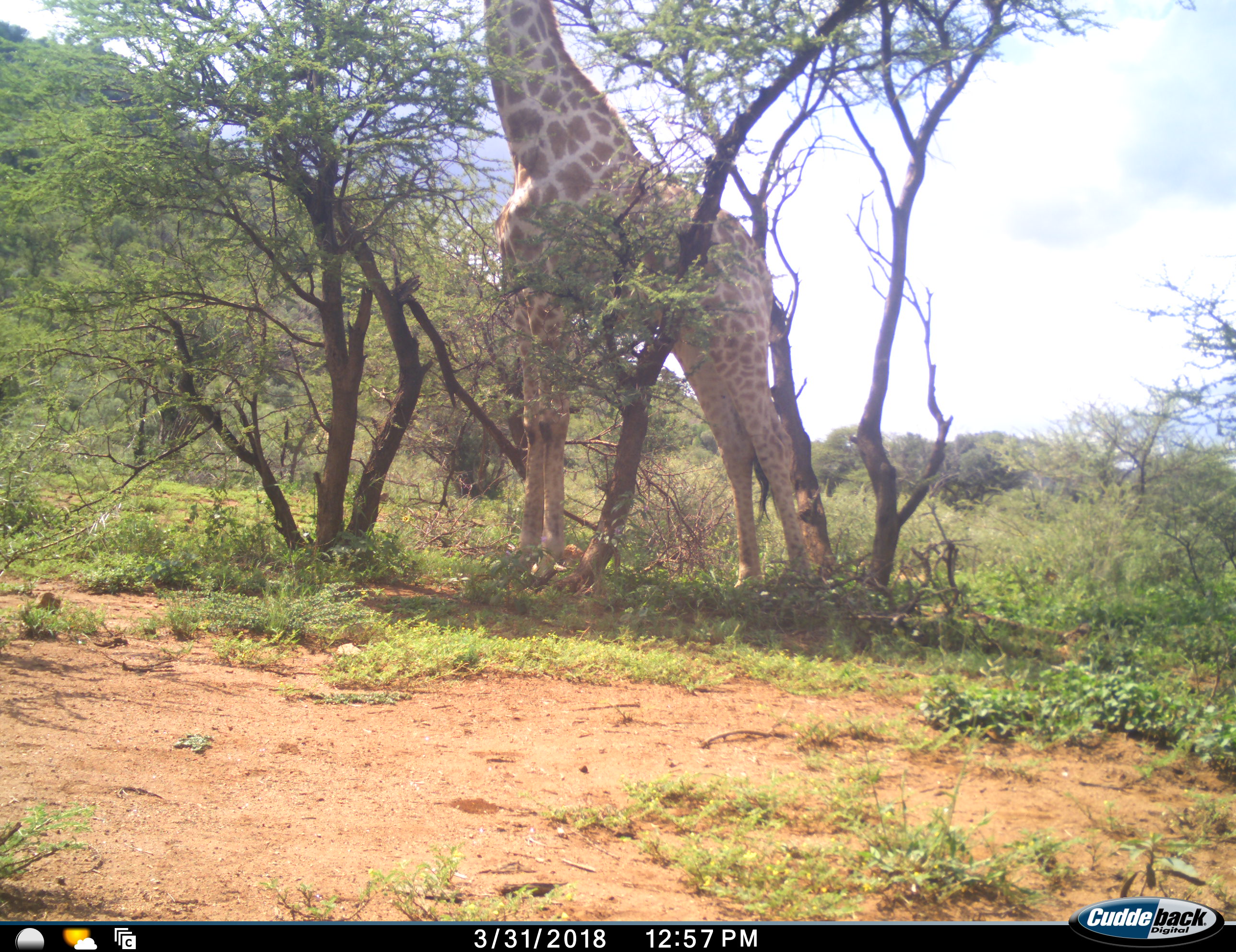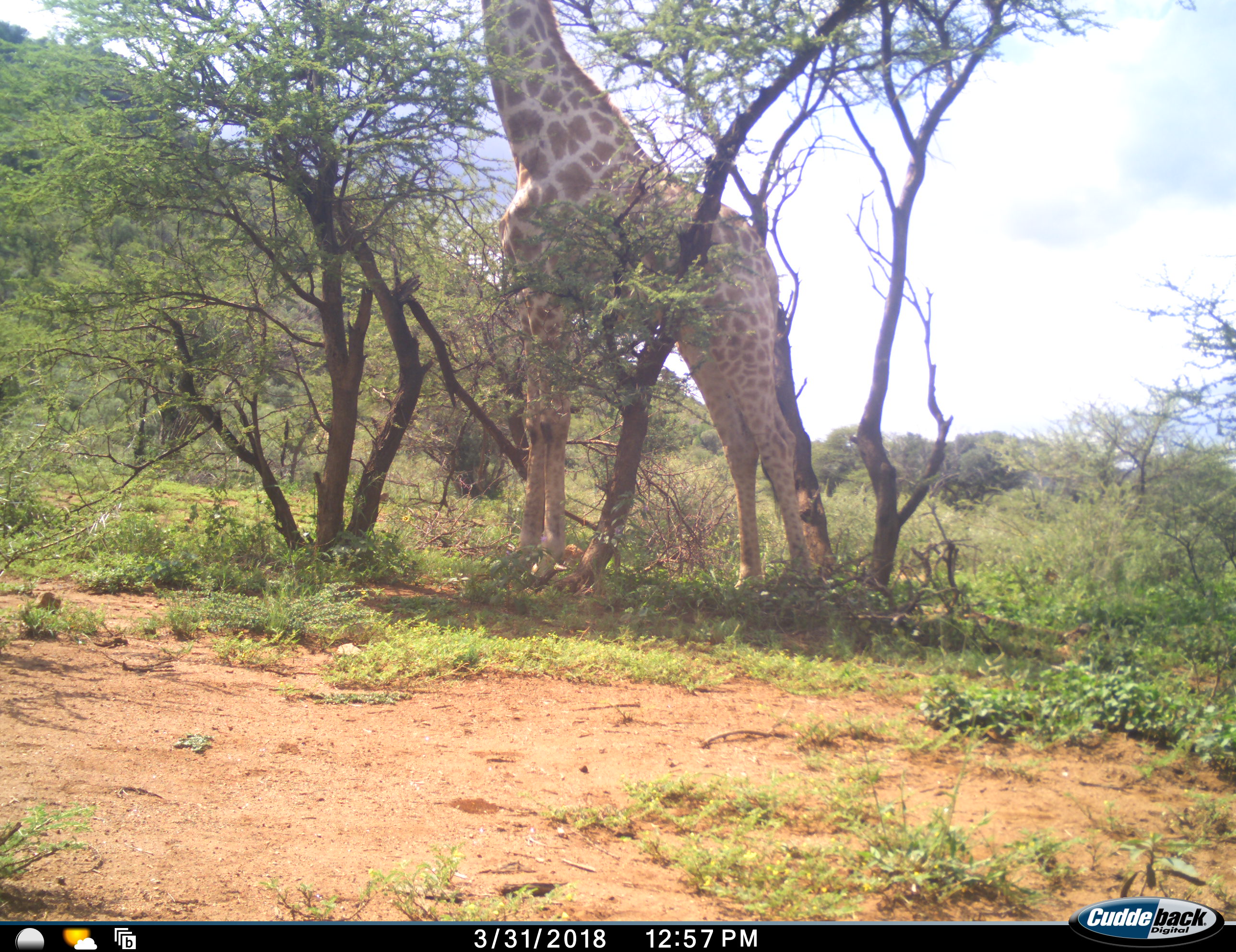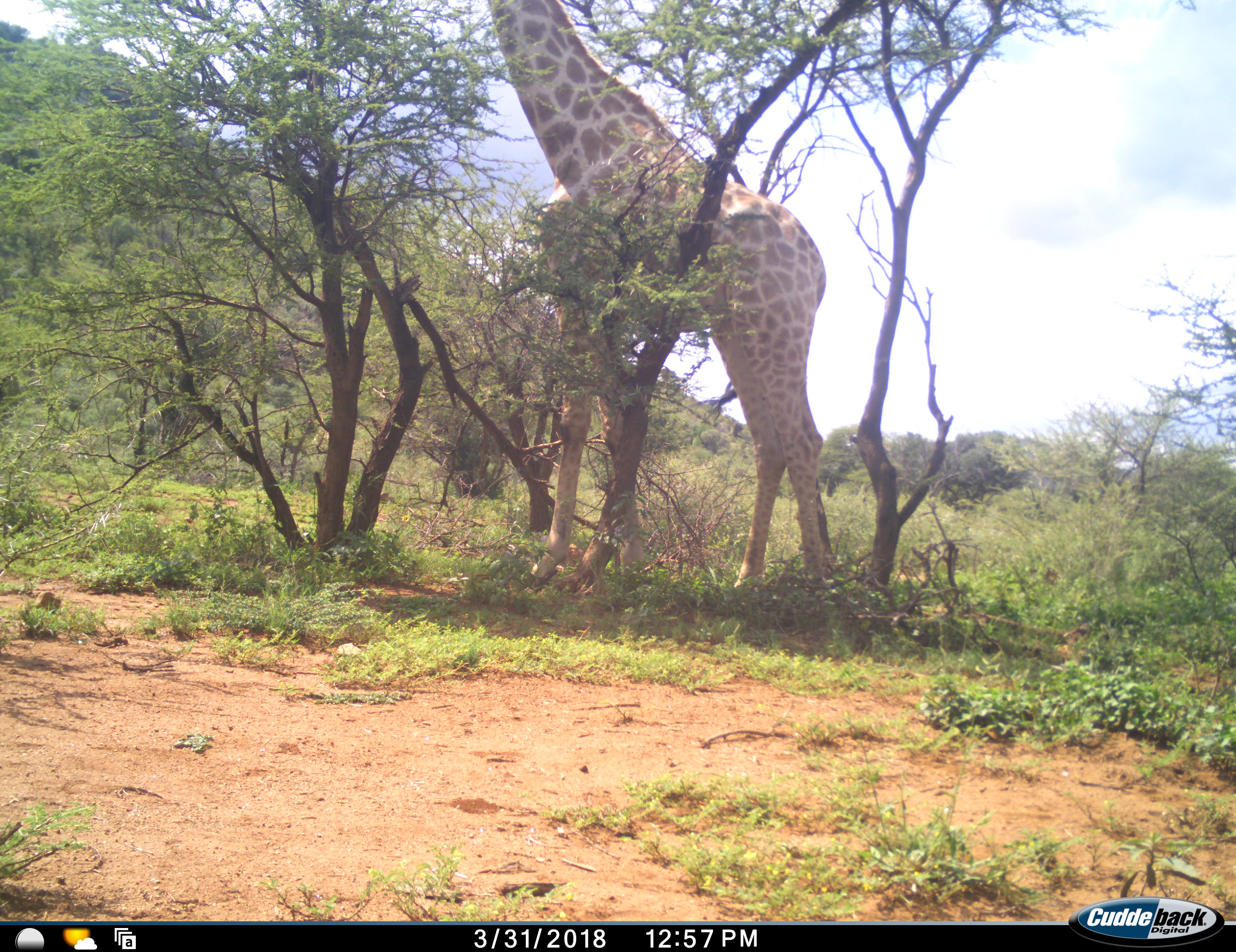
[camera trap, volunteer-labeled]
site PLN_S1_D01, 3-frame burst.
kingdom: Animalia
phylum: Chordata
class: Mammalia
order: Artiodactyla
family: Giraffidae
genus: Giraffa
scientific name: Giraffa camelopardalis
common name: giraffe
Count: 1.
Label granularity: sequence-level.